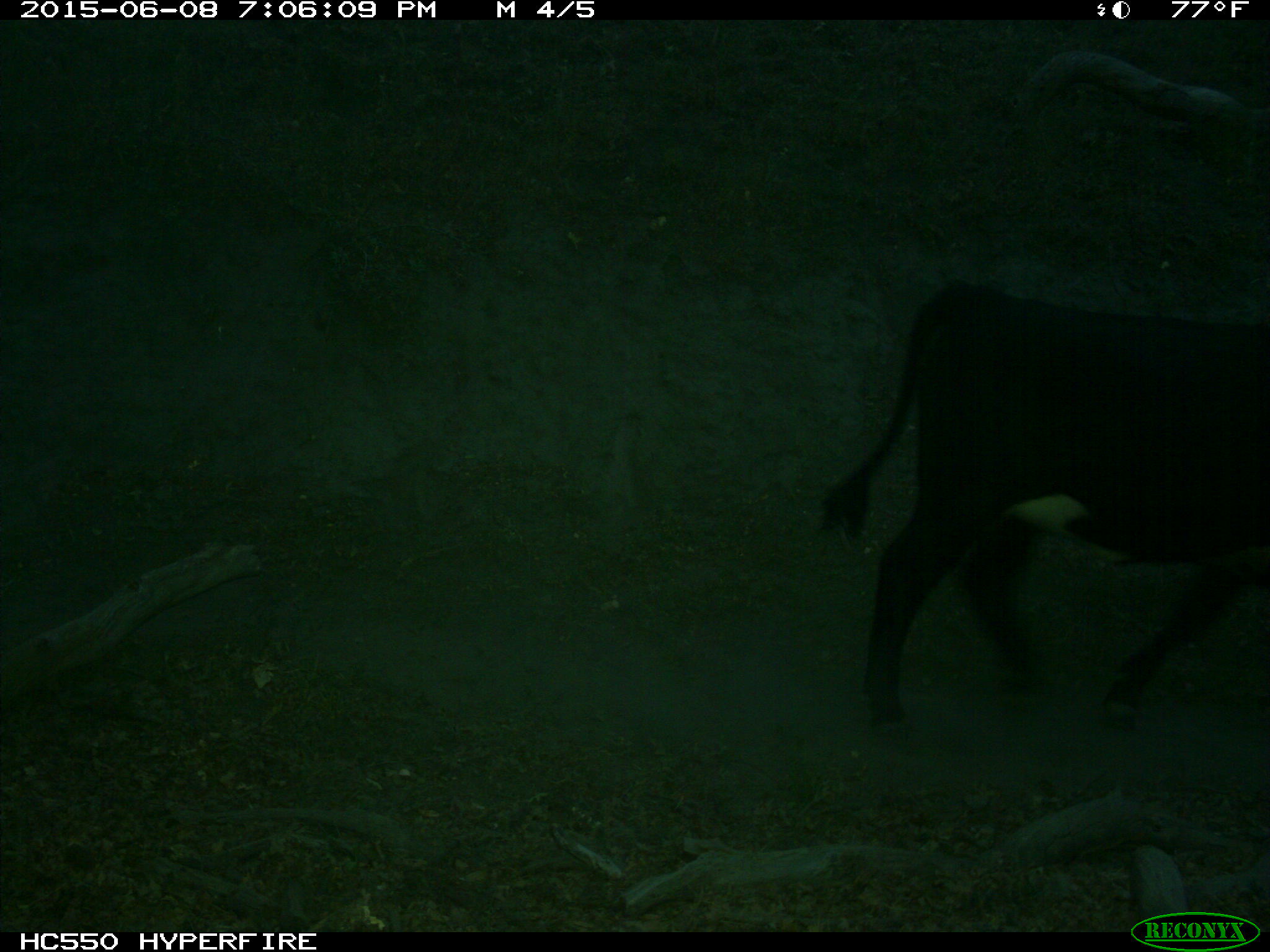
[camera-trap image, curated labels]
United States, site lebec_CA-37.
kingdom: Animalia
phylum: Chordata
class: Mammalia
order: Artiodactyla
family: Bovidae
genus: Bos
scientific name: Bos taurus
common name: domestic cow